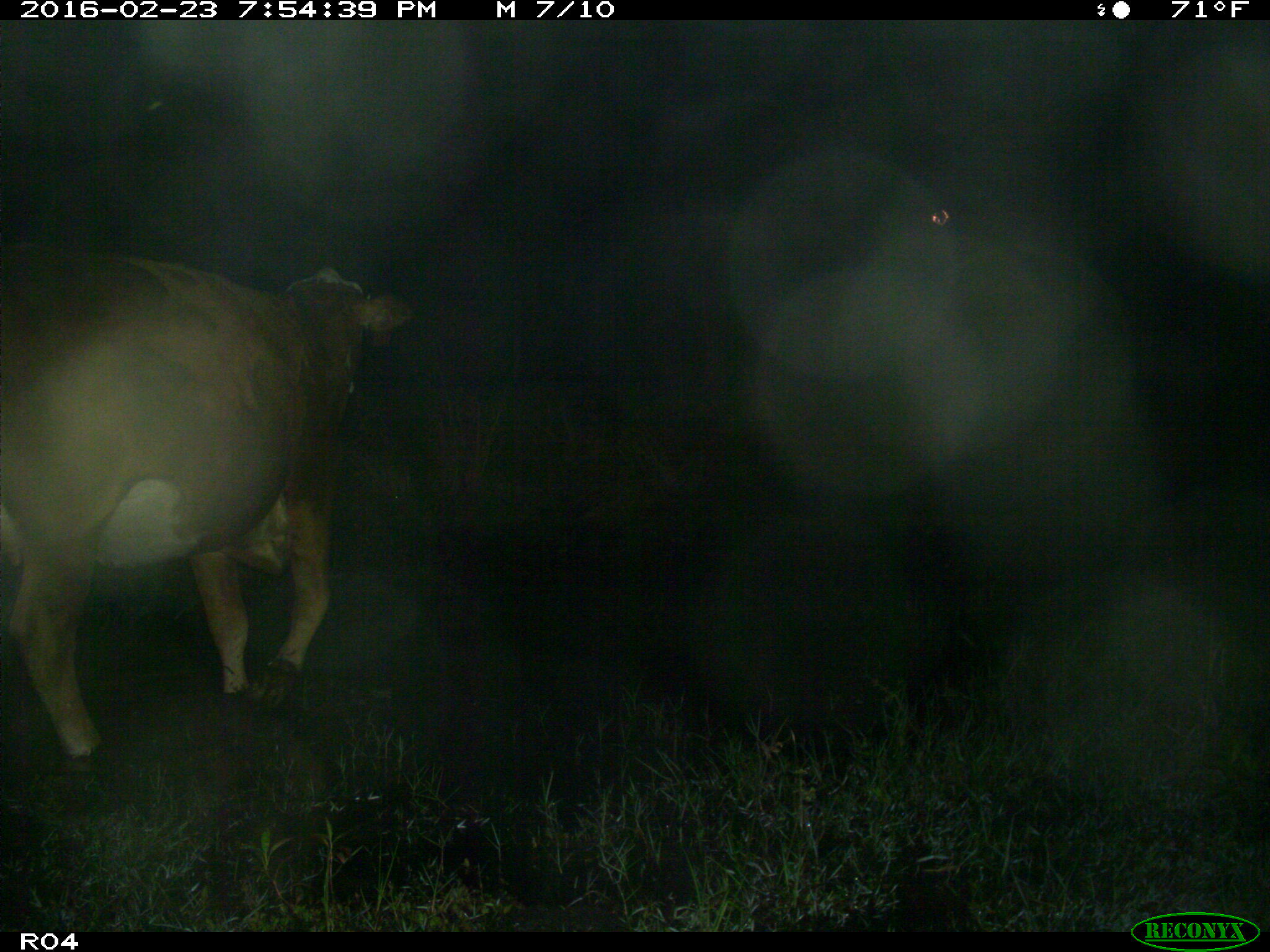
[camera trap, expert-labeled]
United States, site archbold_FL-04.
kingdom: Animalia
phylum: Chordata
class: Mammalia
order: Artiodactyla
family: Bovidae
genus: Bos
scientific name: Bos taurus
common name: domestic cow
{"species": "Bos taurus (domestic cow)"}